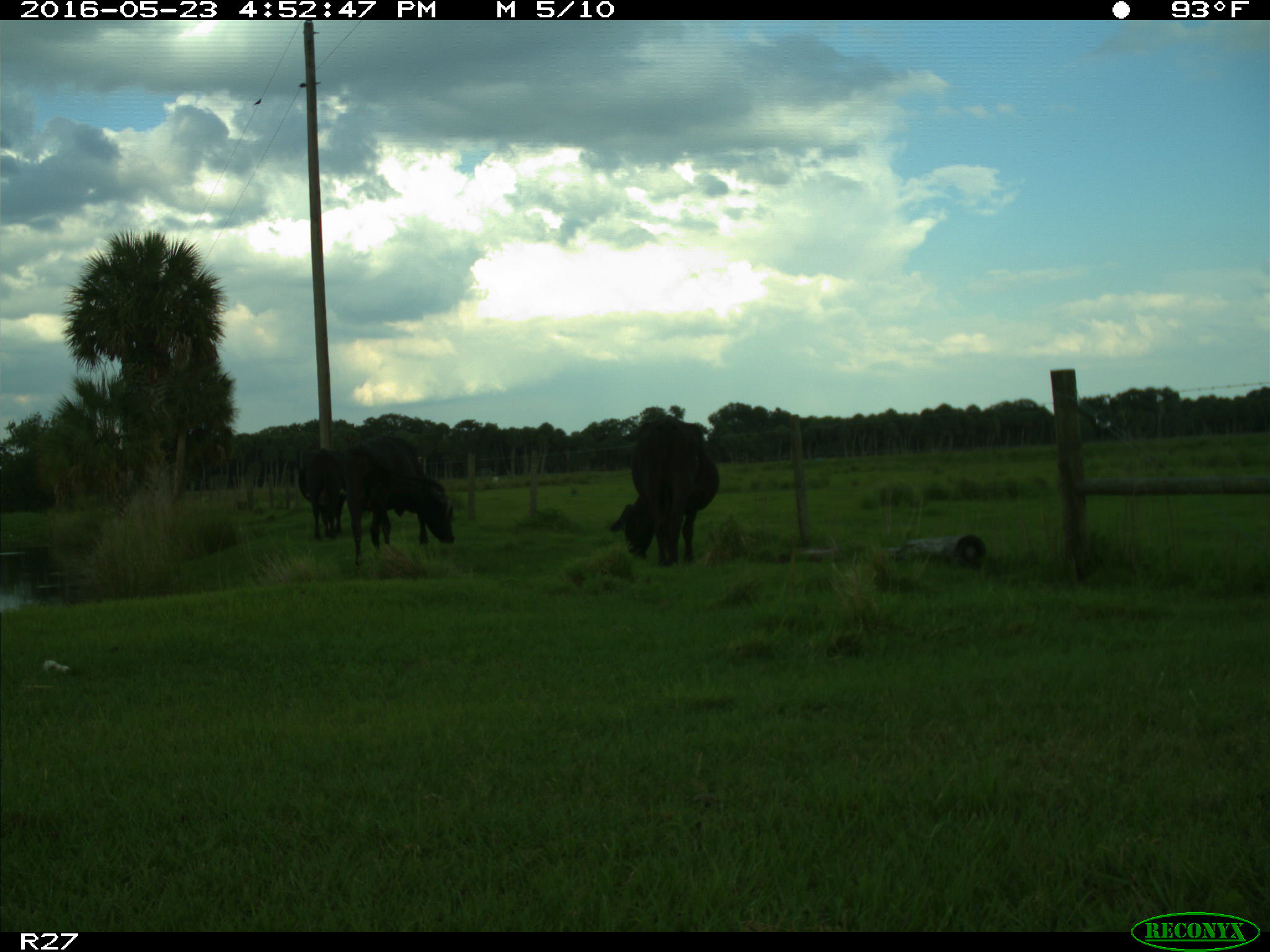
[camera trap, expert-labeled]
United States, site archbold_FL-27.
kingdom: Animalia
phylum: Chordata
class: Mammalia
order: Artiodactyla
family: Bovidae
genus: Bos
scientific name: Bos taurus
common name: domestic cow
Bos taurus (domestic cow).